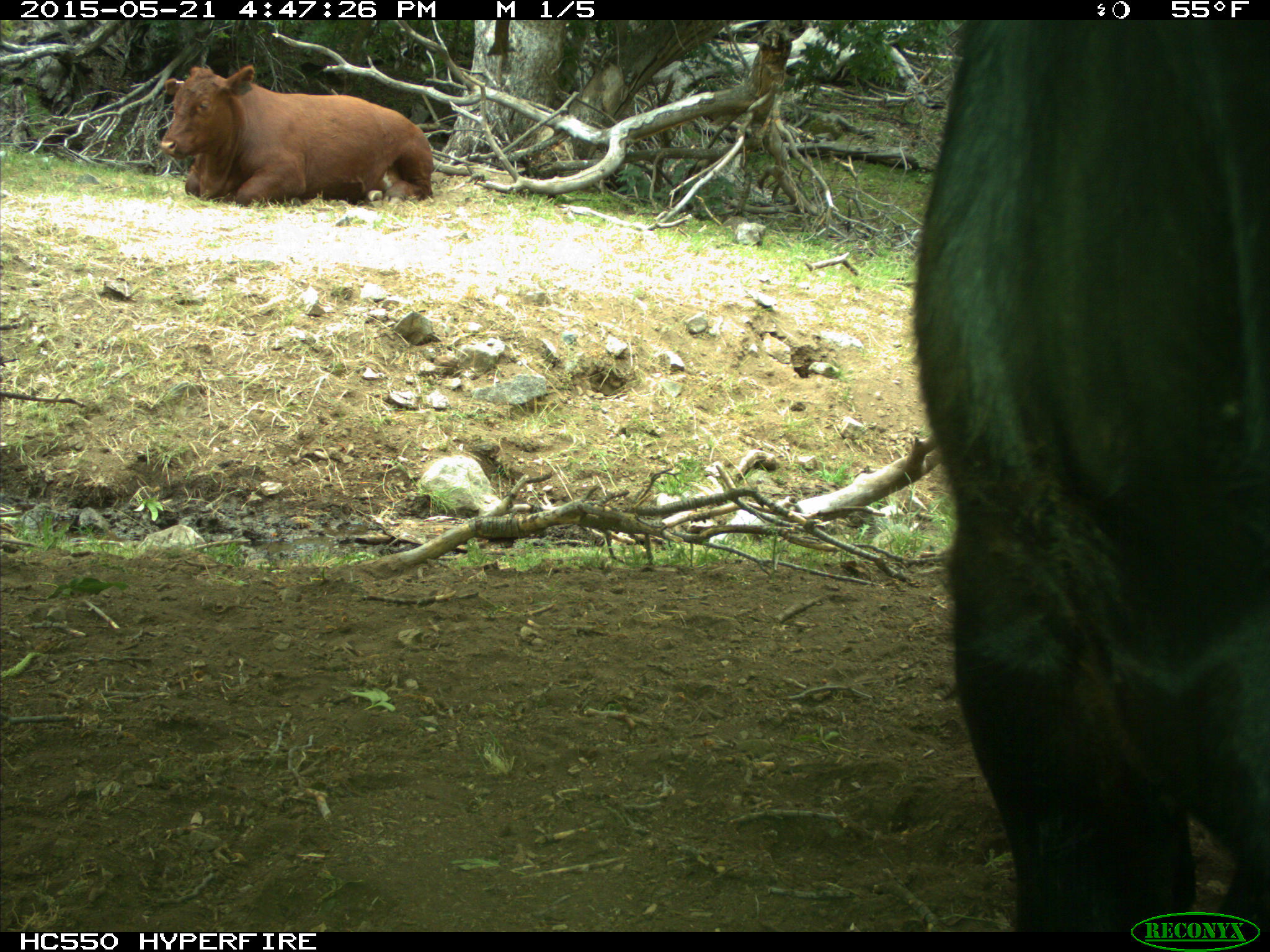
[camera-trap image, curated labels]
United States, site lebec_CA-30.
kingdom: Animalia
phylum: Chordata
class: Mammalia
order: Artiodactyla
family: Bovidae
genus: Bos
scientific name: Bos taurus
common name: domestic cow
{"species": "Bos taurus (domestic cow)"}